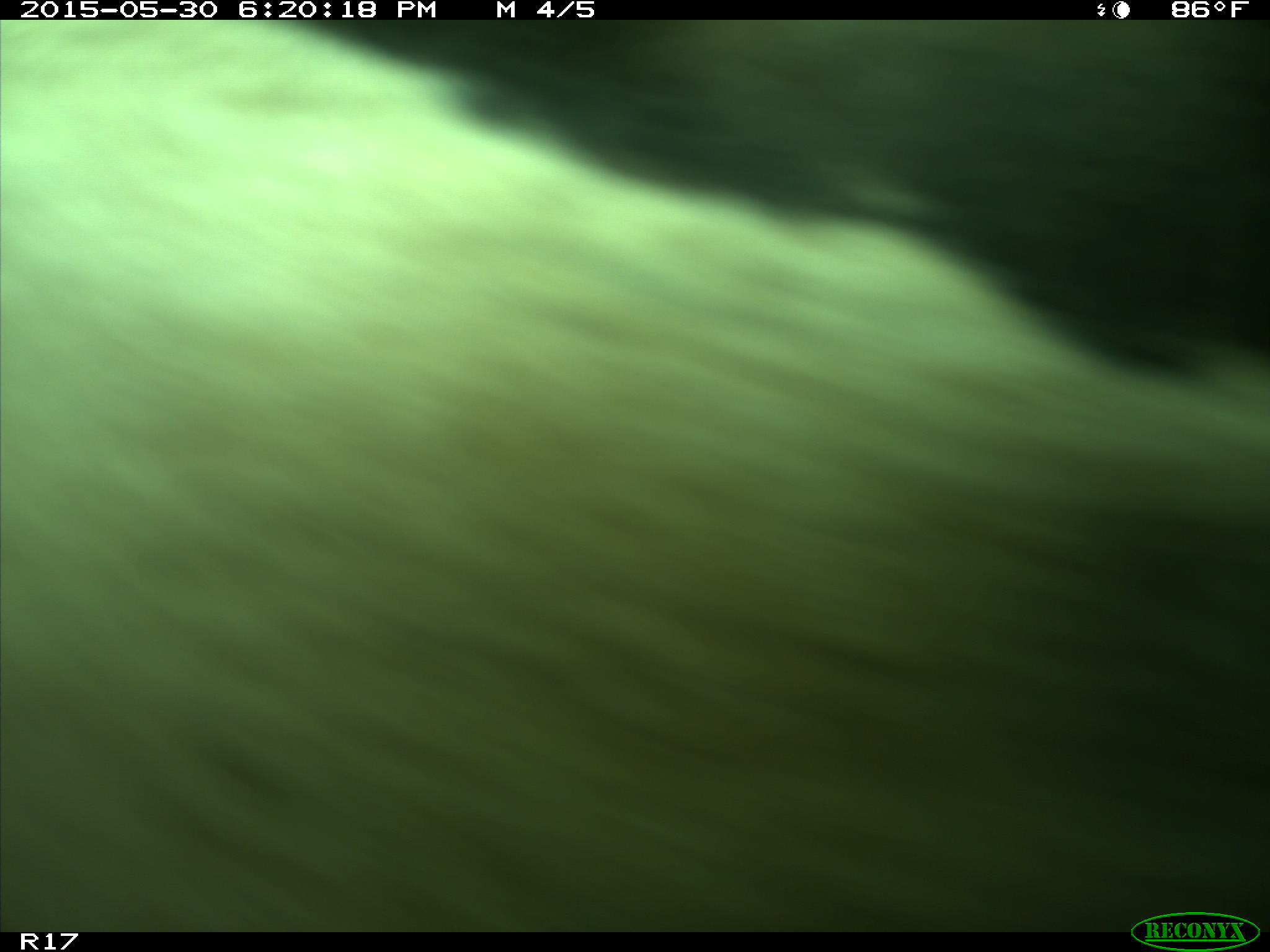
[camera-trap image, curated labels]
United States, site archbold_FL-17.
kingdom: Animalia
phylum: Chordata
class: Mammalia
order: Artiodactyla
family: Bovidae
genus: Bos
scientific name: Bos taurus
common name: domestic cow